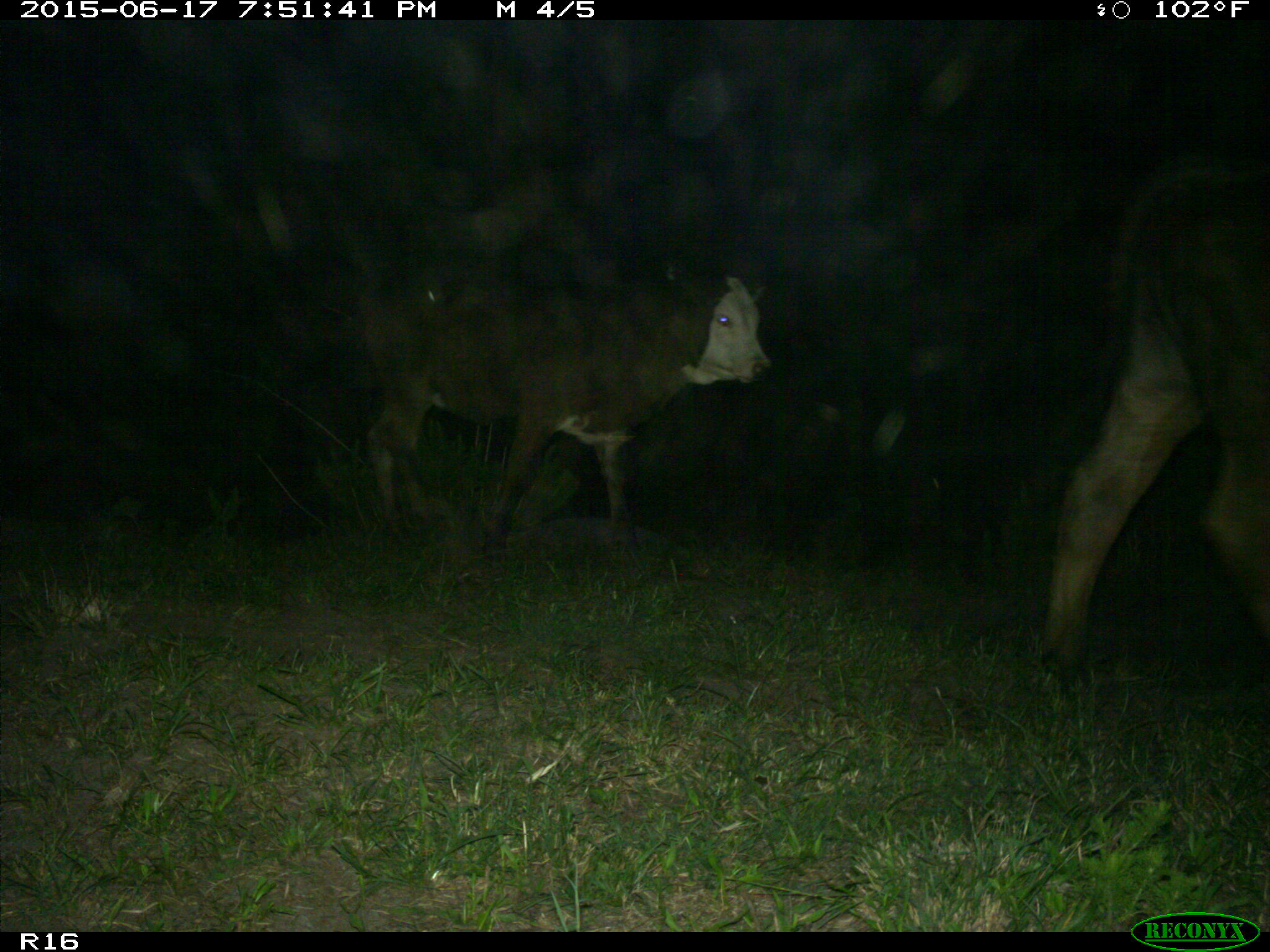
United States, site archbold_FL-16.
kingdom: Animalia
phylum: Chordata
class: Mammalia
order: Artiodactyla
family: Bovidae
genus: Bos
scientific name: Bos taurus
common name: domestic cow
Bos taurus (domestic cow).